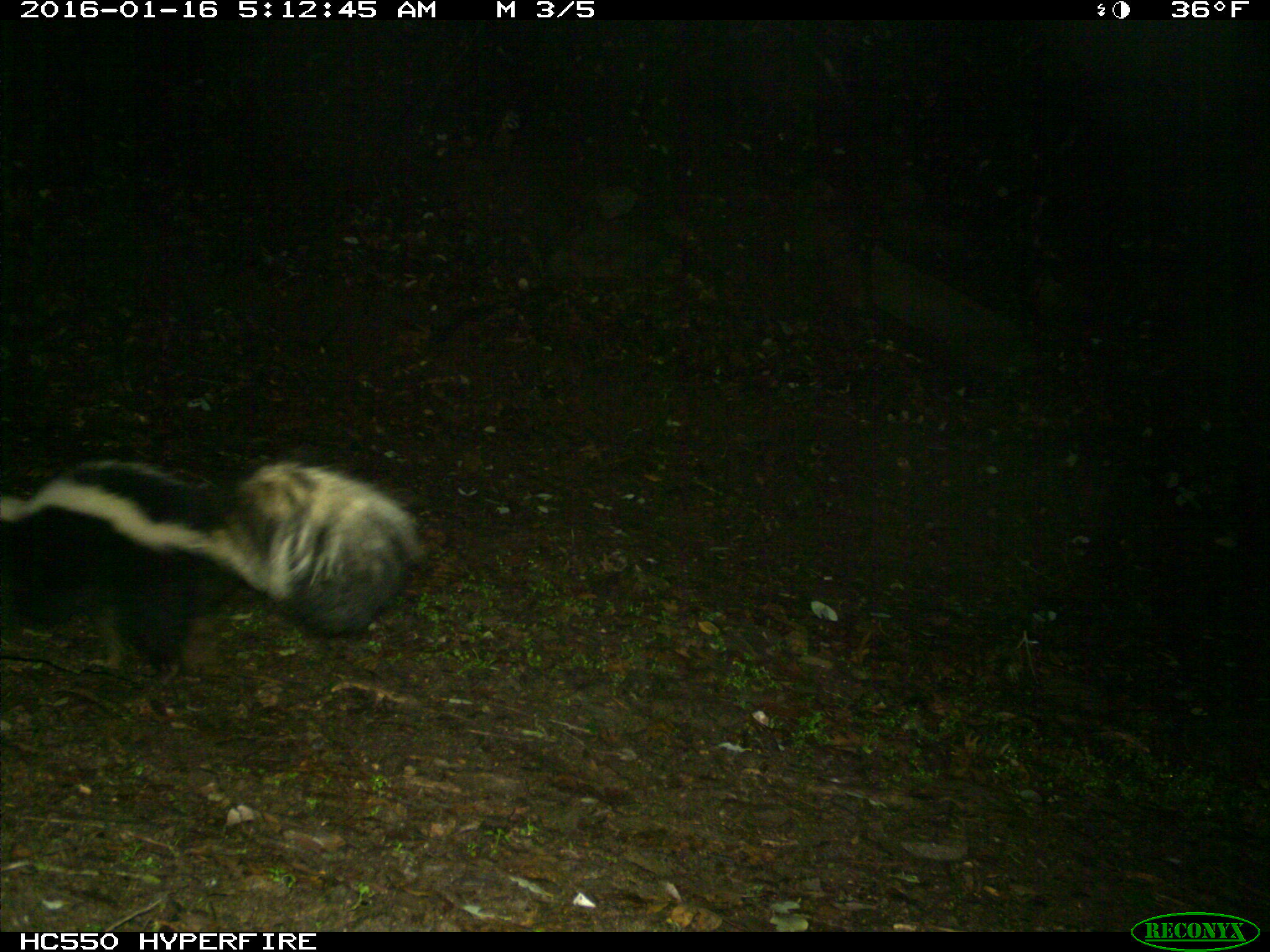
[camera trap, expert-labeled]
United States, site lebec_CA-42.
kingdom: Animalia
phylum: Chordata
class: Mammalia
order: Carnivora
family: Mephitidae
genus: Mephitis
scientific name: Mephitis mephitis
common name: striped skunk